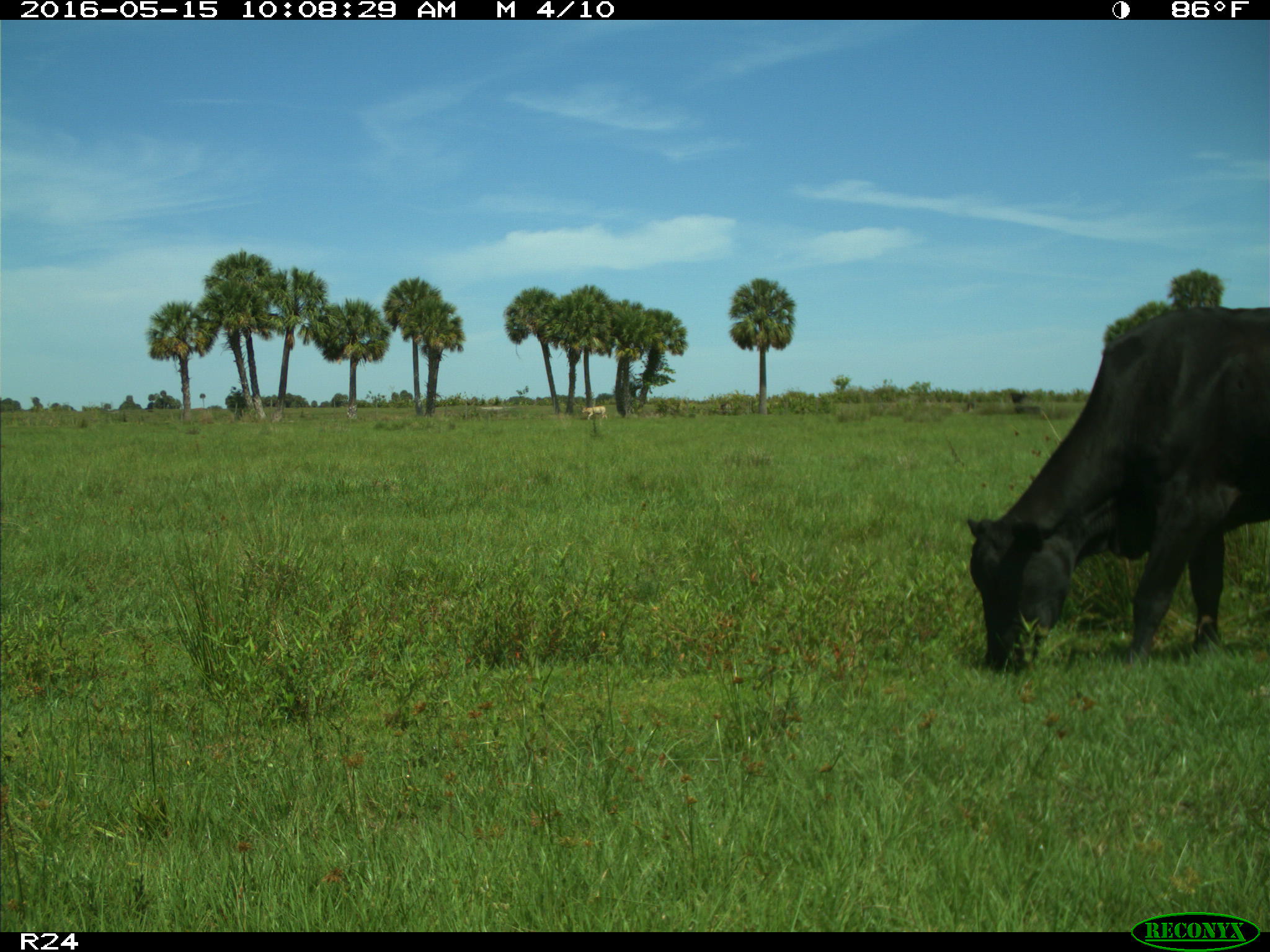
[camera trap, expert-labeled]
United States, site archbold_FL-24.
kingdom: Animalia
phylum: Chordata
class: Mammalia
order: Artiodactyla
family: Bovidae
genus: Bos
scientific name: Bos taurus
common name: domestic cow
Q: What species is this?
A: Bos taurus (domestic cow).